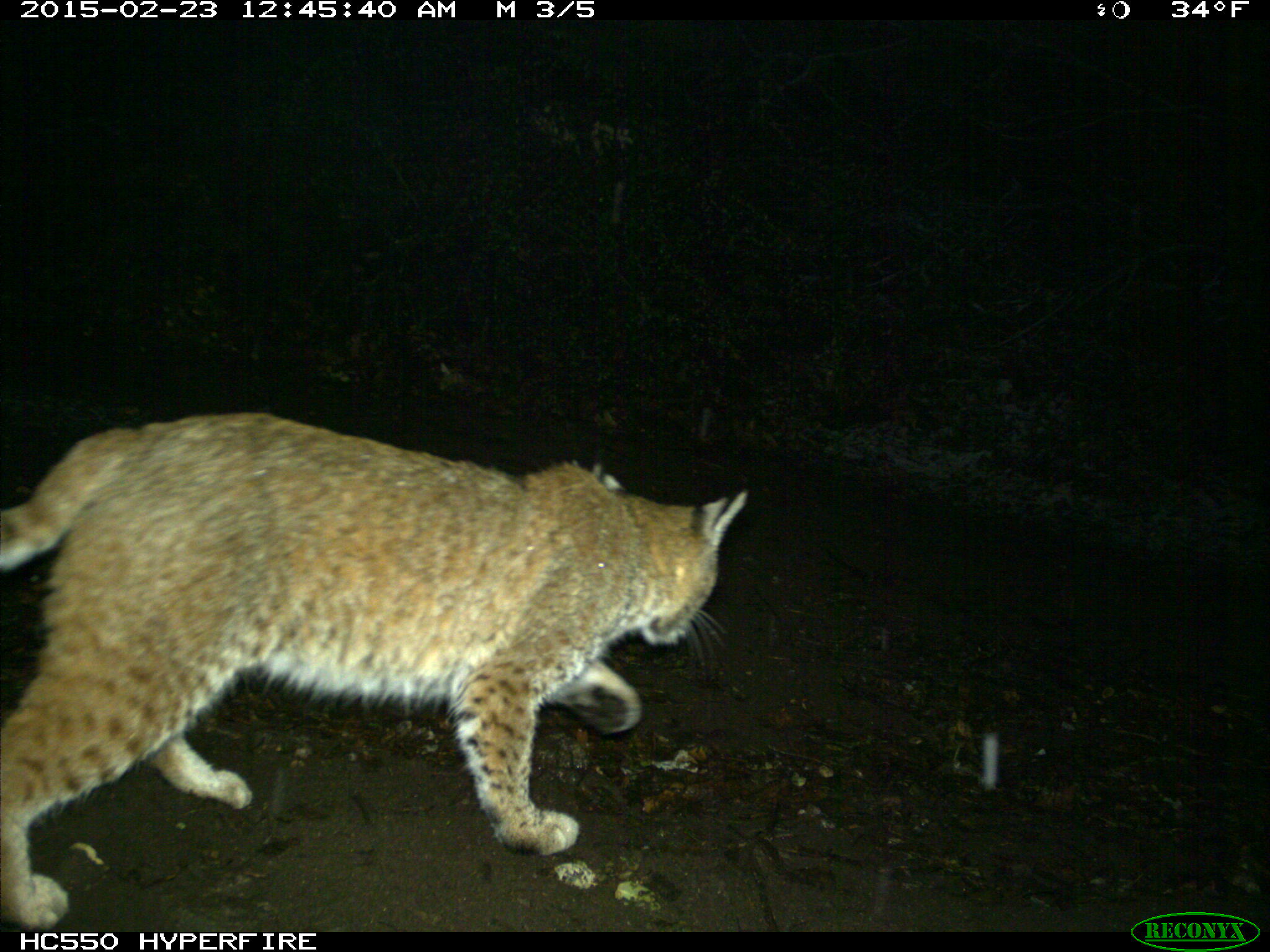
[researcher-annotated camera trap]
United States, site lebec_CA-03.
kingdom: Animalia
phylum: Chordata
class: Mammalia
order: Carnivora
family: Felidae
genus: Lynx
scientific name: Lynx rufus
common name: bobcat